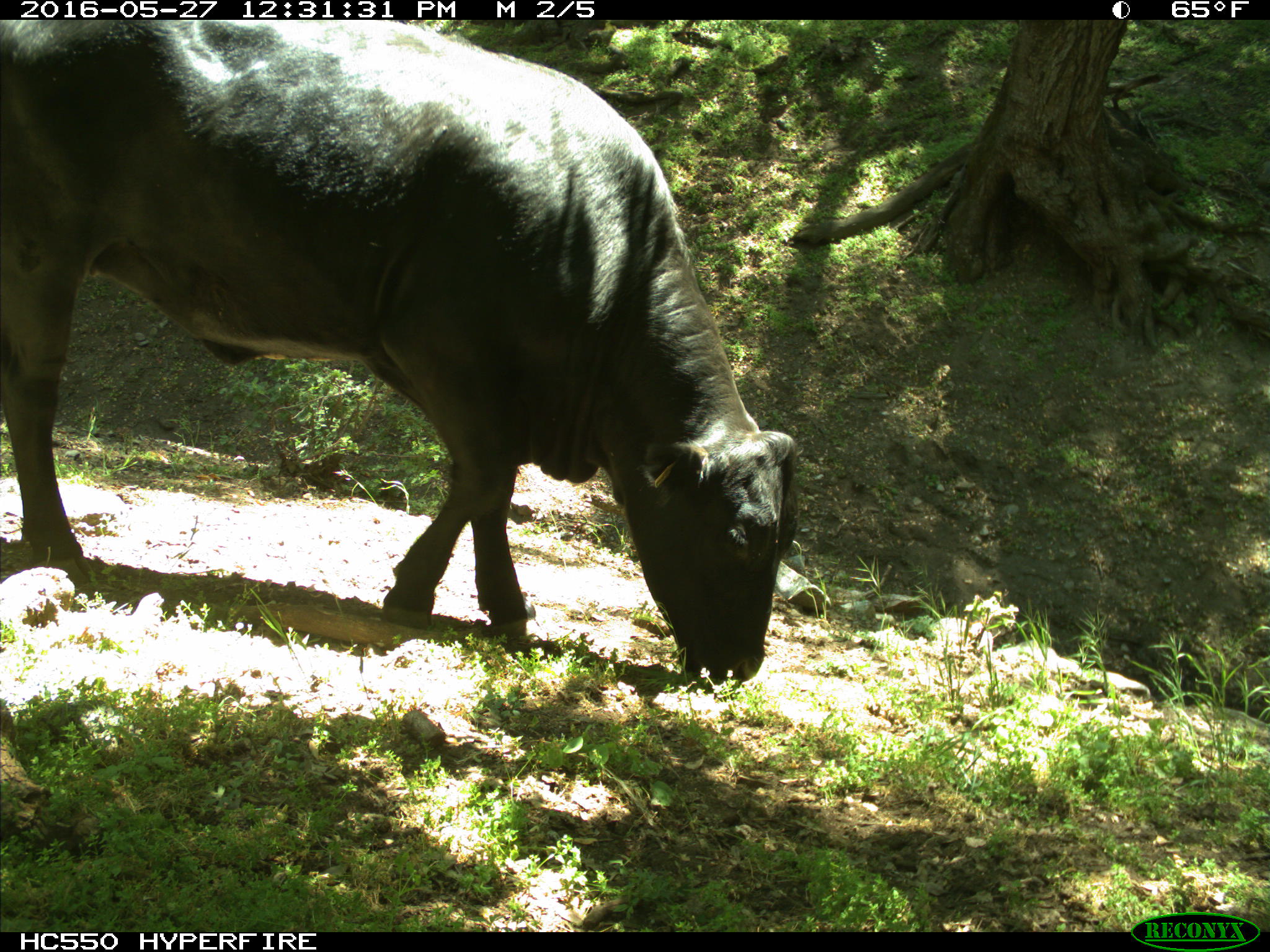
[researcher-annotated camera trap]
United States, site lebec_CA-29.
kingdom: Animalia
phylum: Chordata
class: Mammalia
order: Artiodactyla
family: Bovidae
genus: Bos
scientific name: Bos taurus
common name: domestic cow